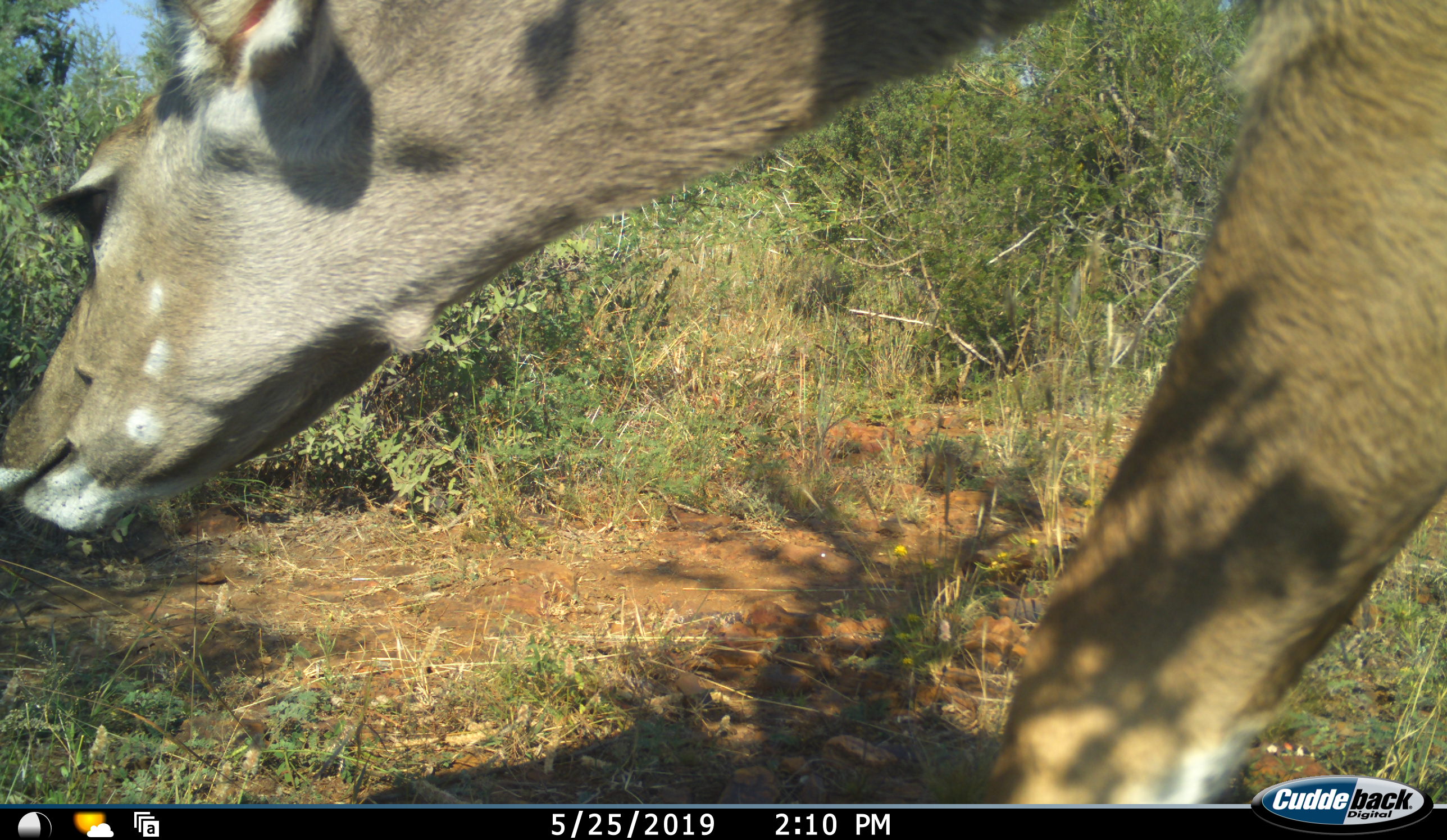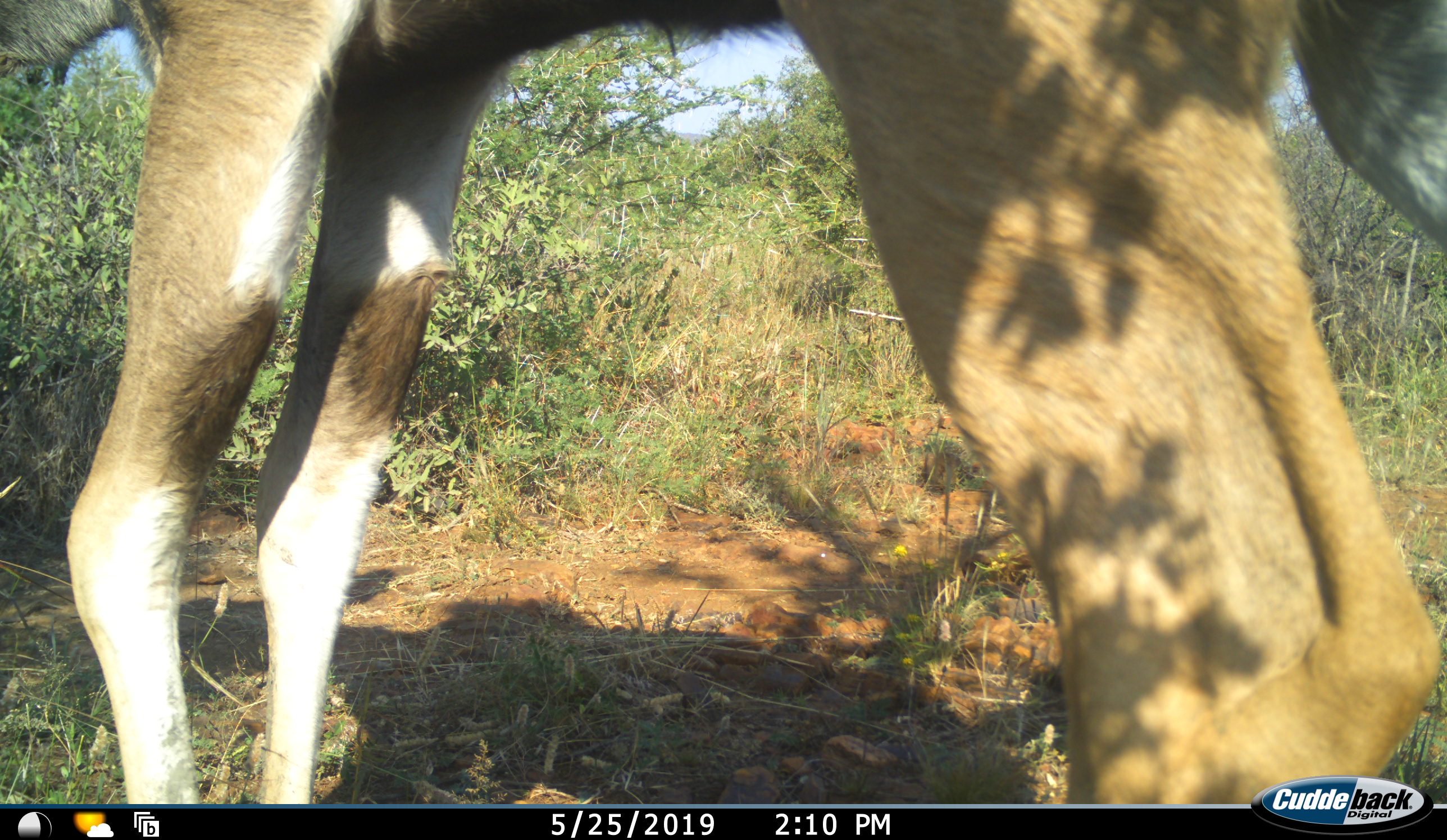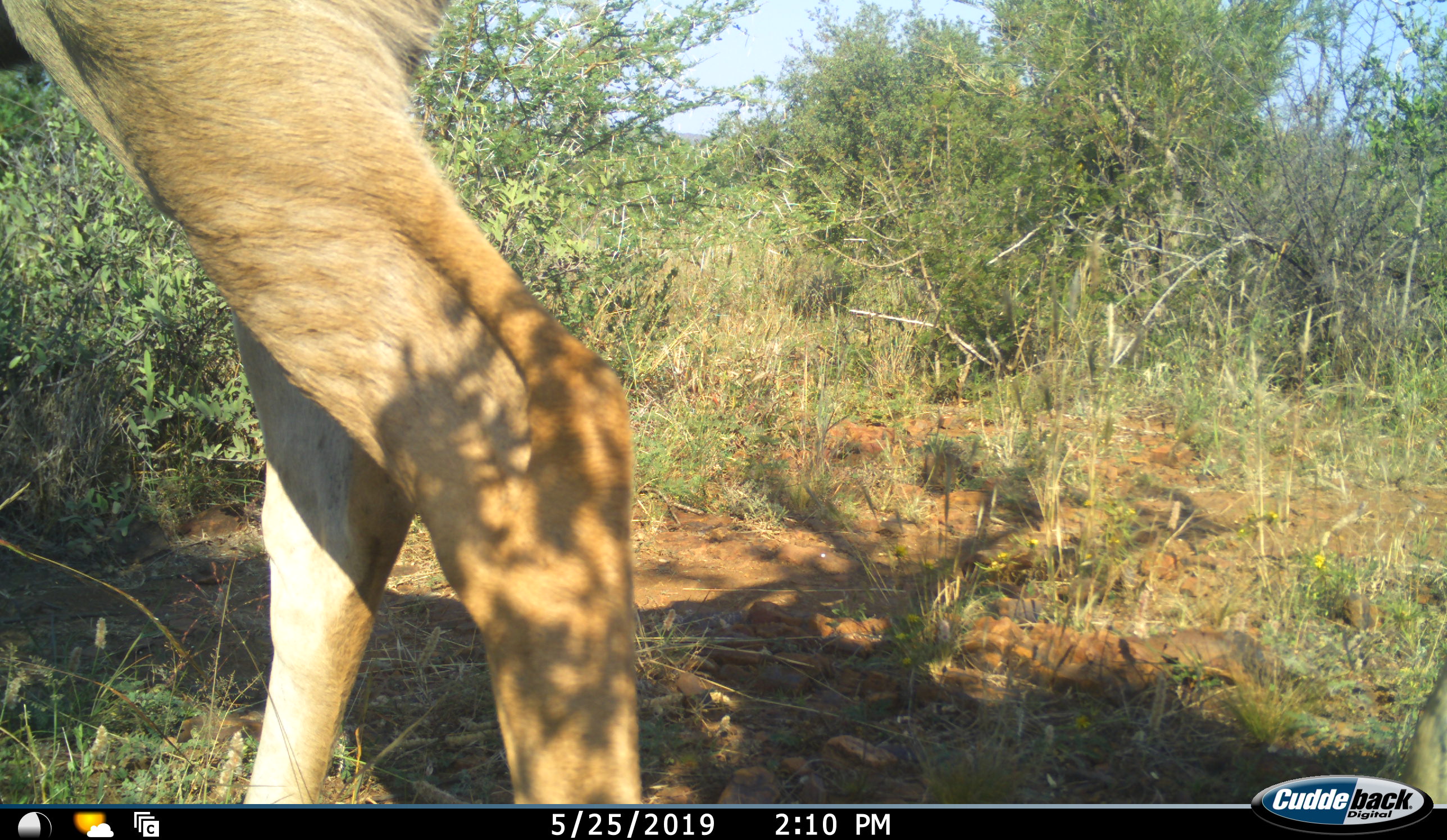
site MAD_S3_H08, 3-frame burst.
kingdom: Animalia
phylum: Chordata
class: Mammalia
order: Artiodactyla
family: Bovidae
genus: Tragelaphus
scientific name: Tragelaphus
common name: kudu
Kudu (Tragelaphus), count 1. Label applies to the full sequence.